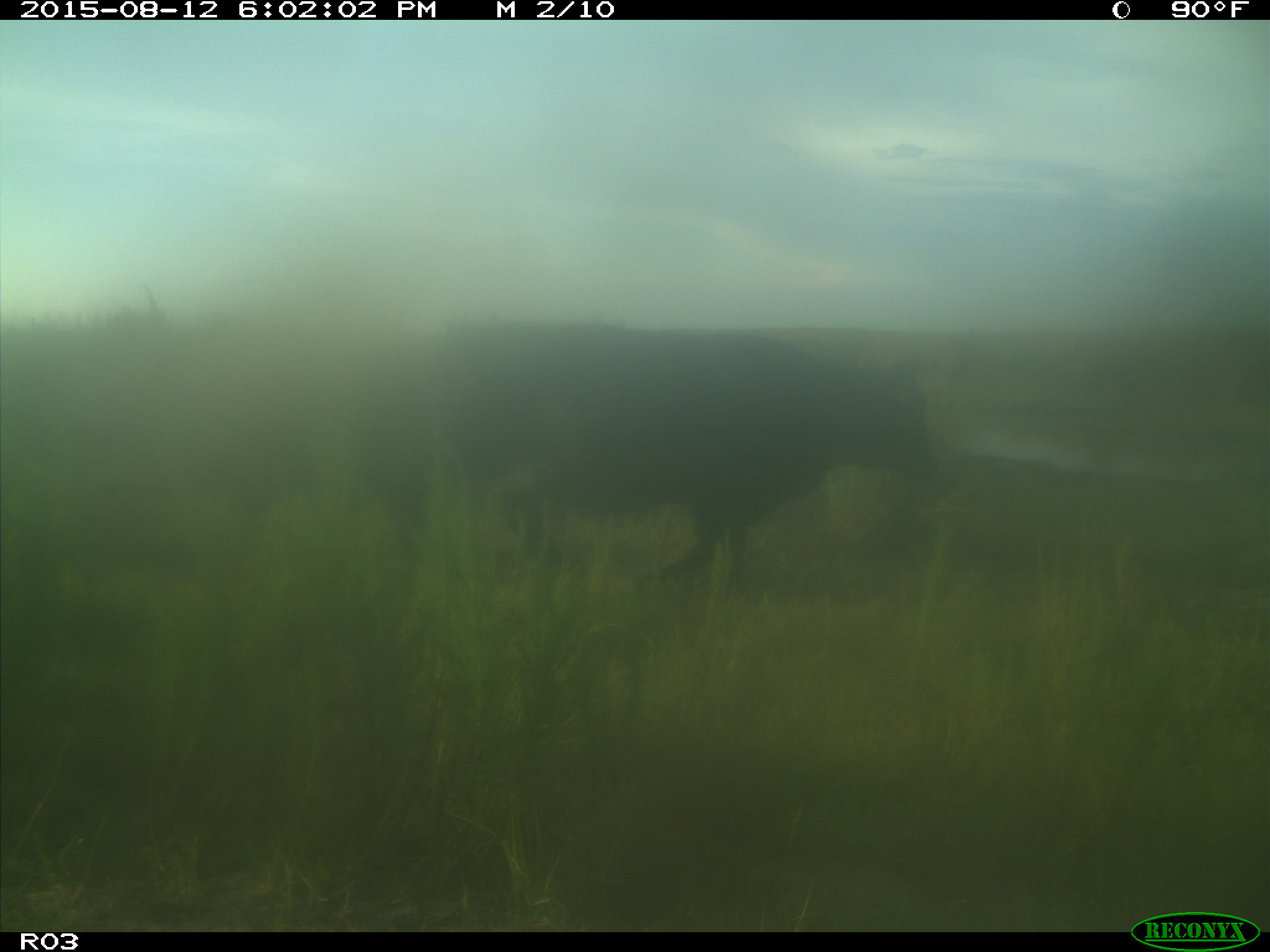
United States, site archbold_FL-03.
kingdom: Animalia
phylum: Chordata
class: Mammalia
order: Artiodactyla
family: Bovidae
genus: Bos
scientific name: Bos taurus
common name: domestic cow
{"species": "Bos taurus (domestic cow)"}